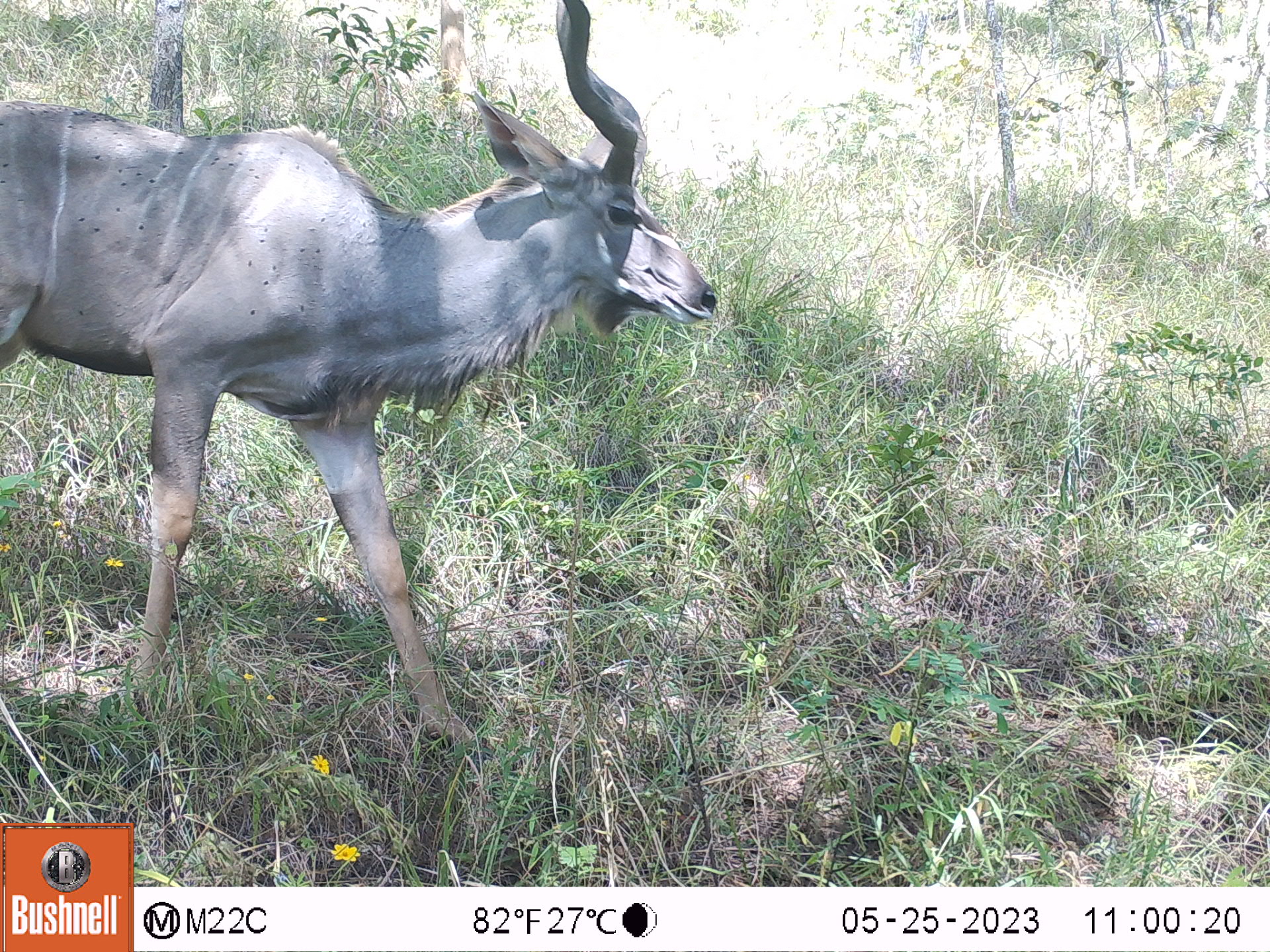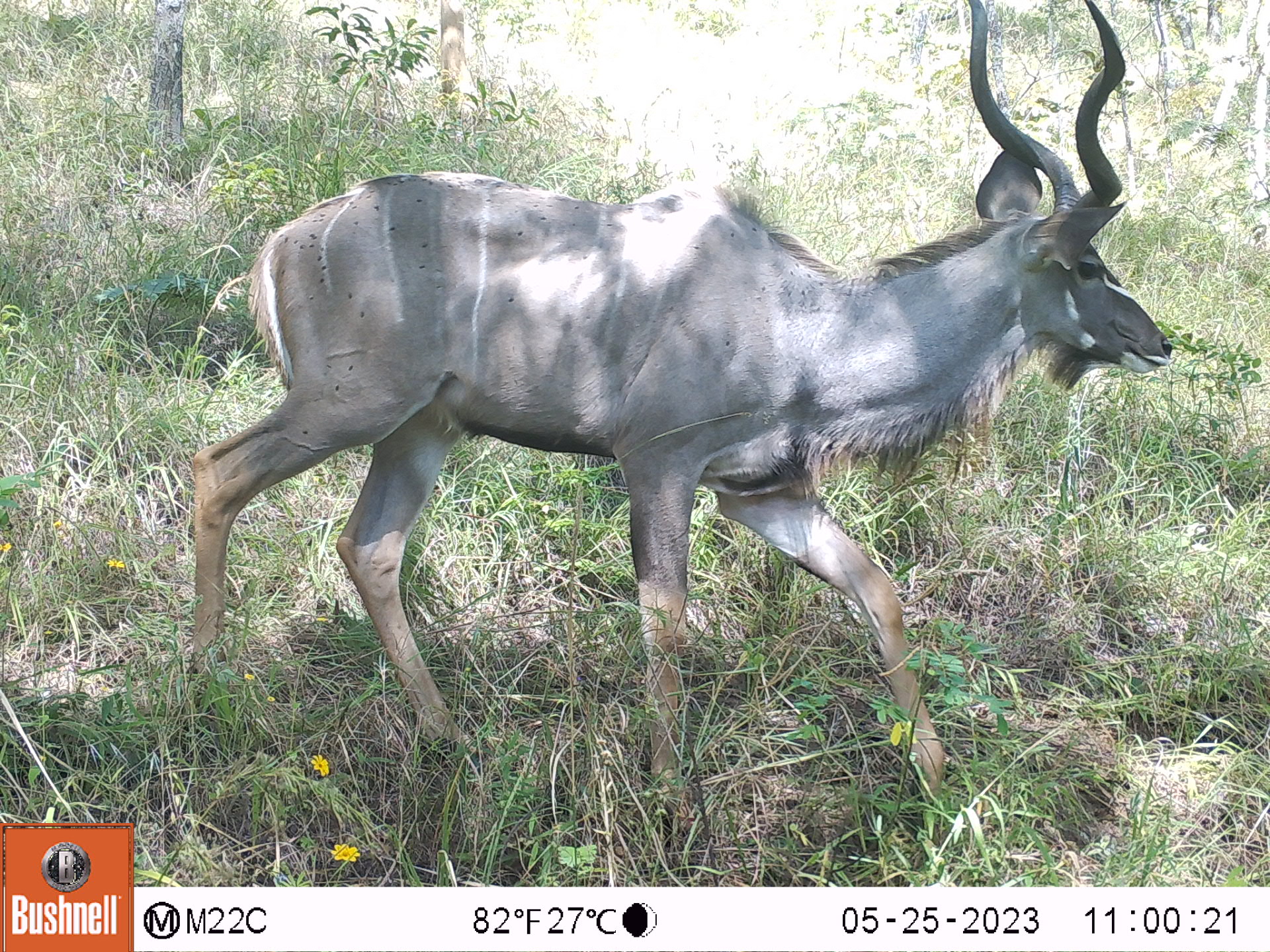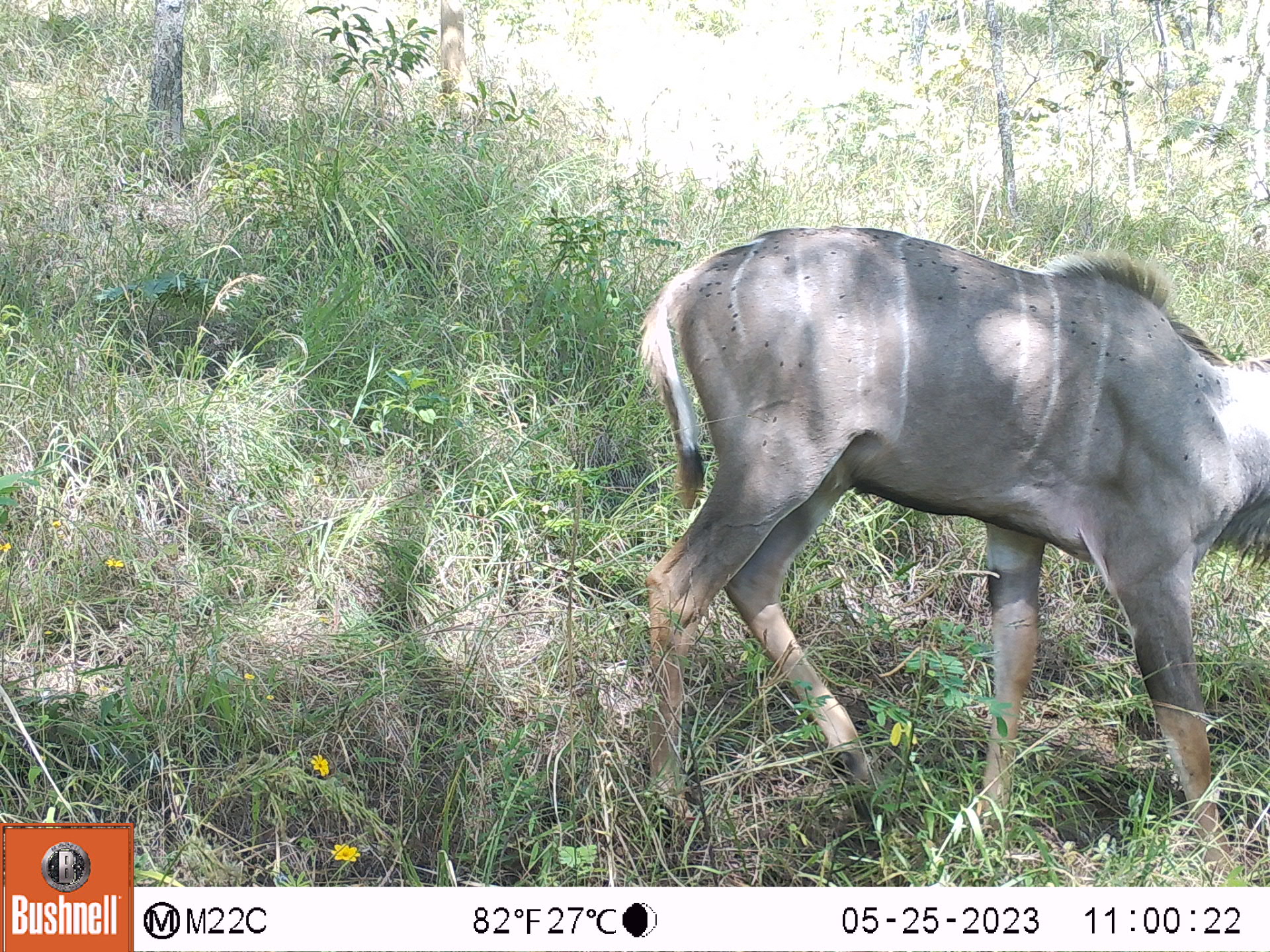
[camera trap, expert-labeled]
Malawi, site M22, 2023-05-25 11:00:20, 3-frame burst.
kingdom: Animalia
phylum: Chordata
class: Mammalia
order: Artiodactyla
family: Bovidae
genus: Tragelaphus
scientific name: Tragelaphus strepsiceros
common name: greater kudu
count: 1